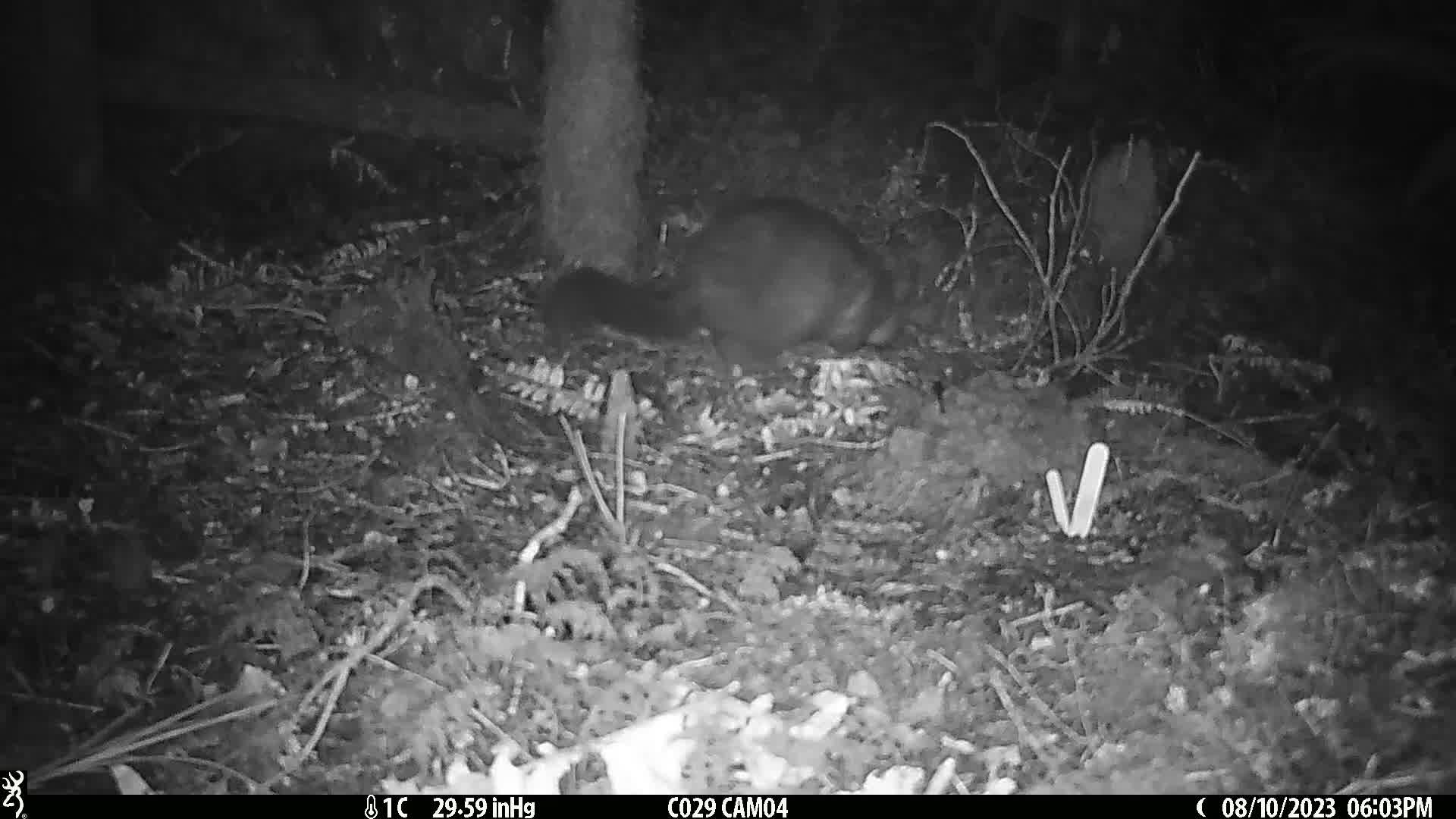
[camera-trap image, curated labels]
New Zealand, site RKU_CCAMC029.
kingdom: Animalia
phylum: Chordata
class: Mammalia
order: Diprotodontia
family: Phalangeridae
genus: Trichosurus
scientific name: Trichosurus vulpecula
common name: common brushtail possum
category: possum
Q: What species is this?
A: Possum (common brushtail possum) (Trichosurus vulpecula).